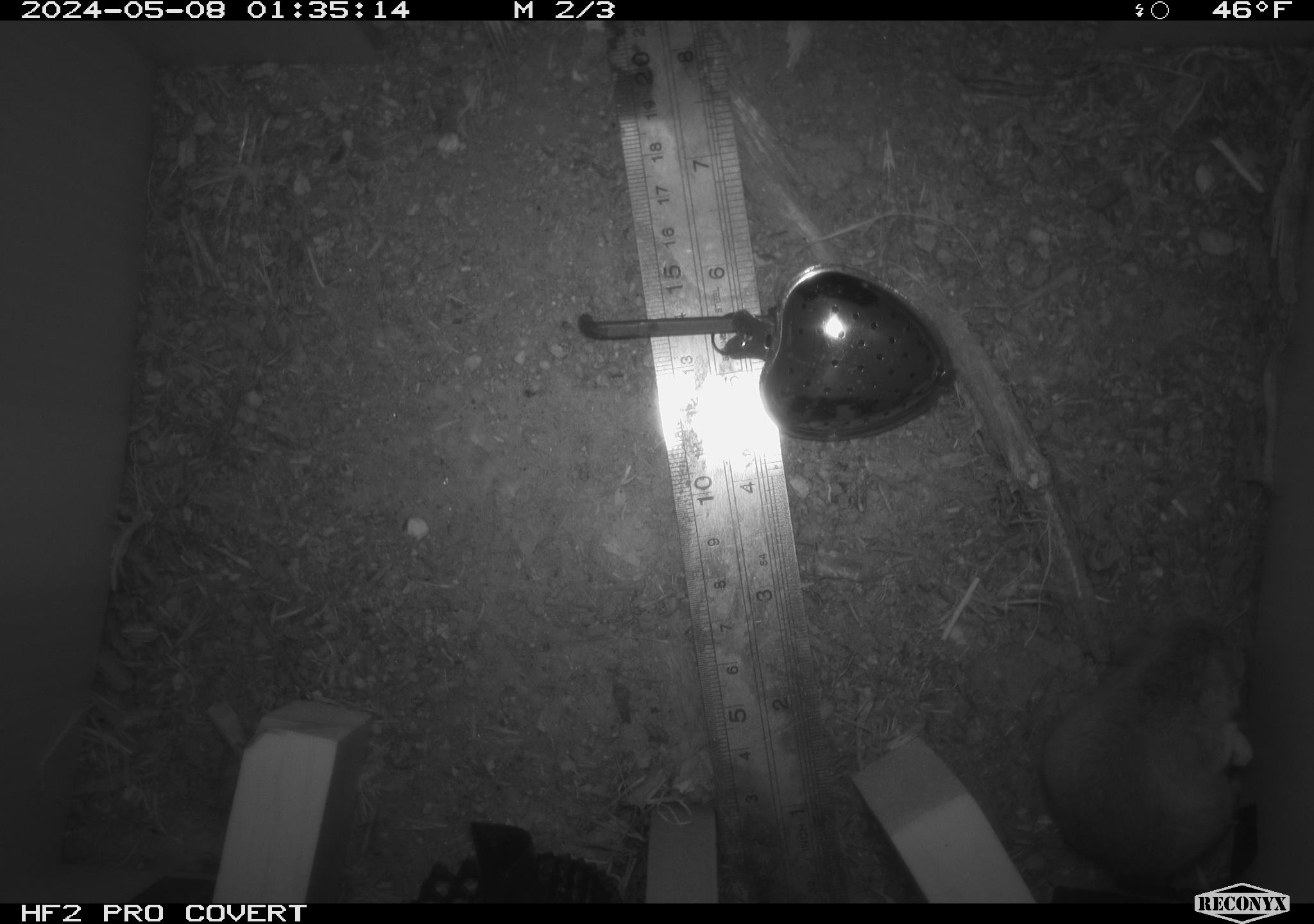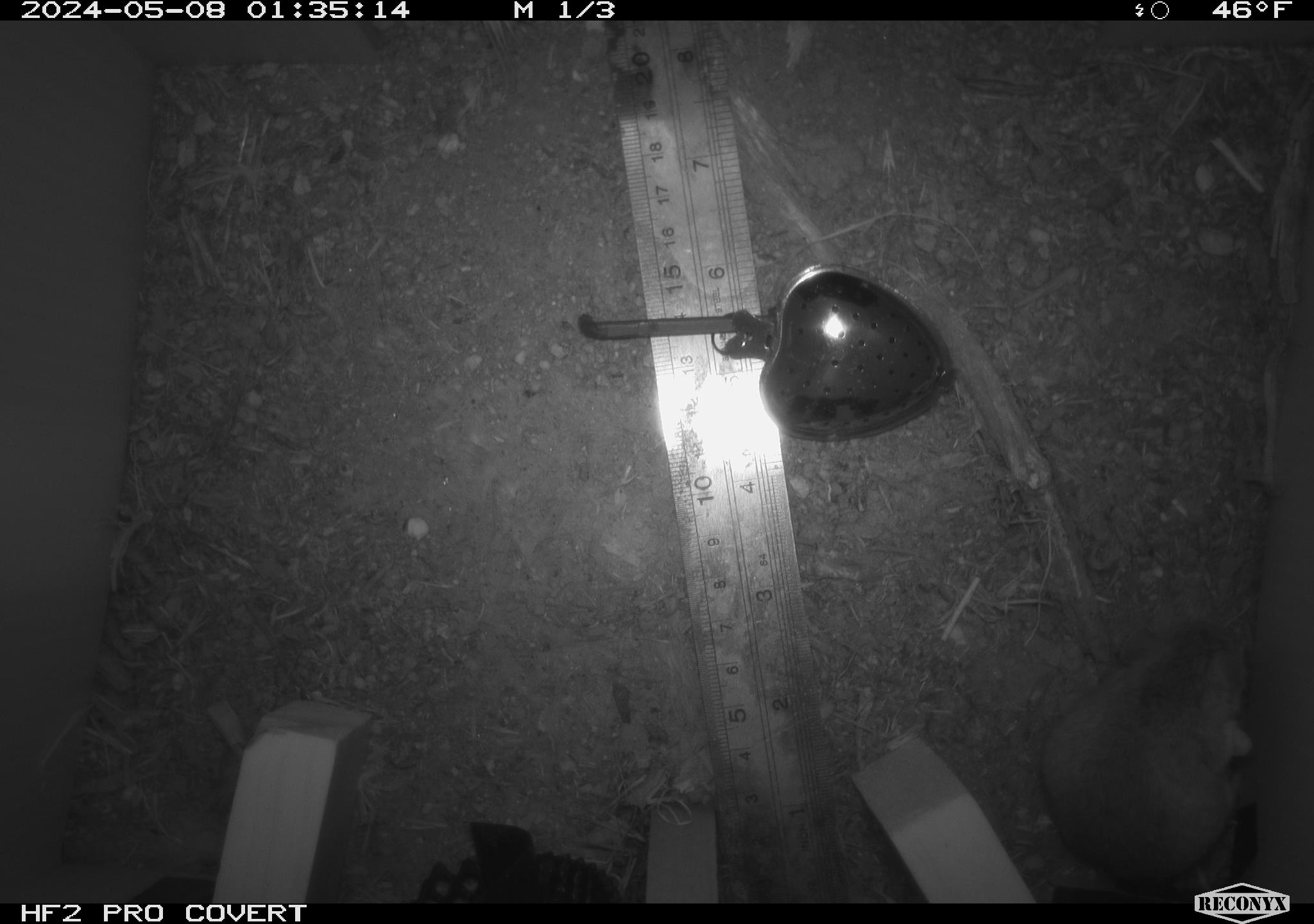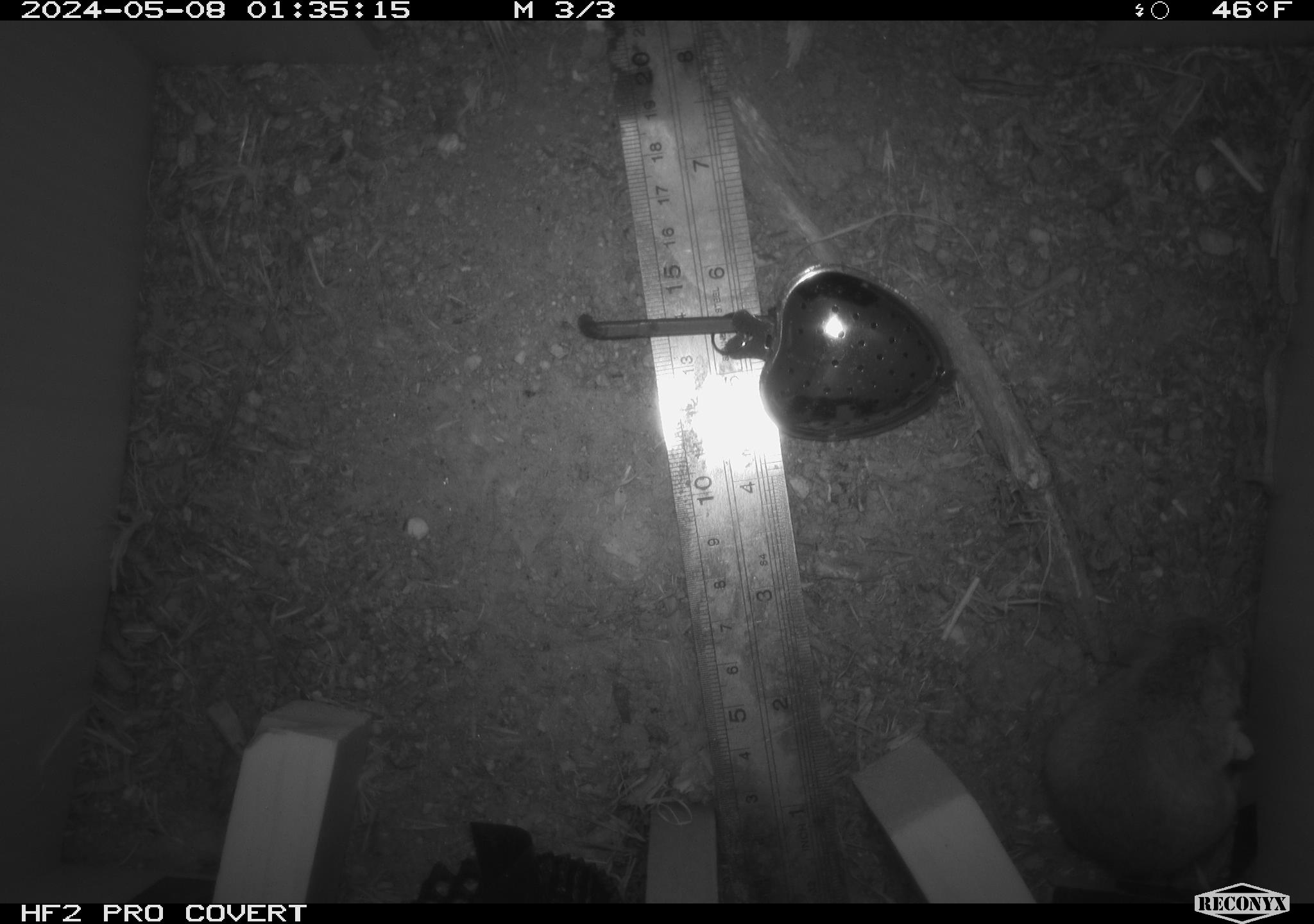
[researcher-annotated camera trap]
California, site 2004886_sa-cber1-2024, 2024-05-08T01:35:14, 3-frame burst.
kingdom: Animalia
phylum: Chordata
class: Mammalia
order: Rodentia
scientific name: Rodentia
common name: mouse species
Mouse species (Rodentia).